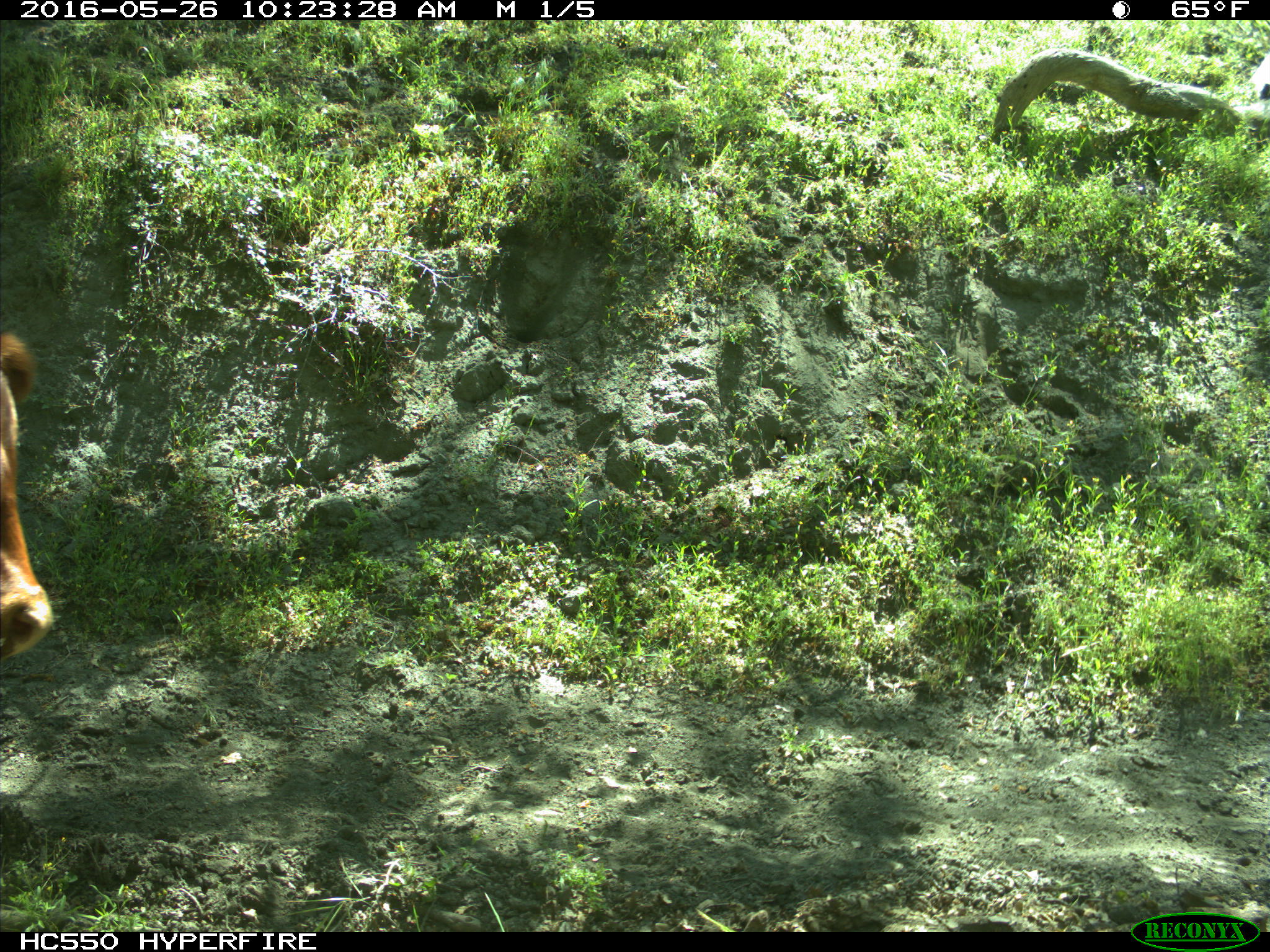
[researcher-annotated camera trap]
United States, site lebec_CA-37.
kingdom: Animalia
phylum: Chordata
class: Mammalia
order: Artiodactyla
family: Bovidae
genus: Bos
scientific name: Bos taurus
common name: domestic cow